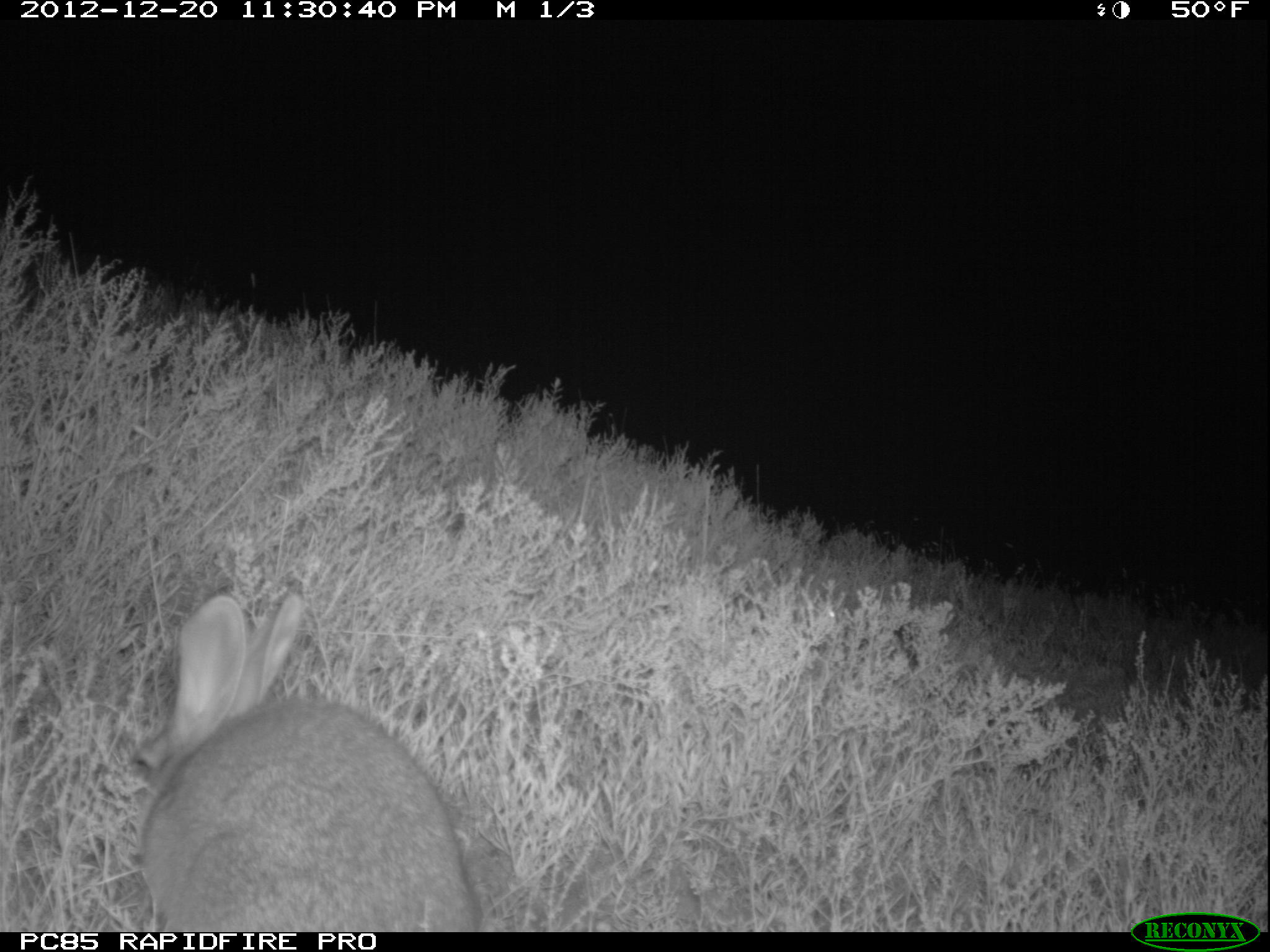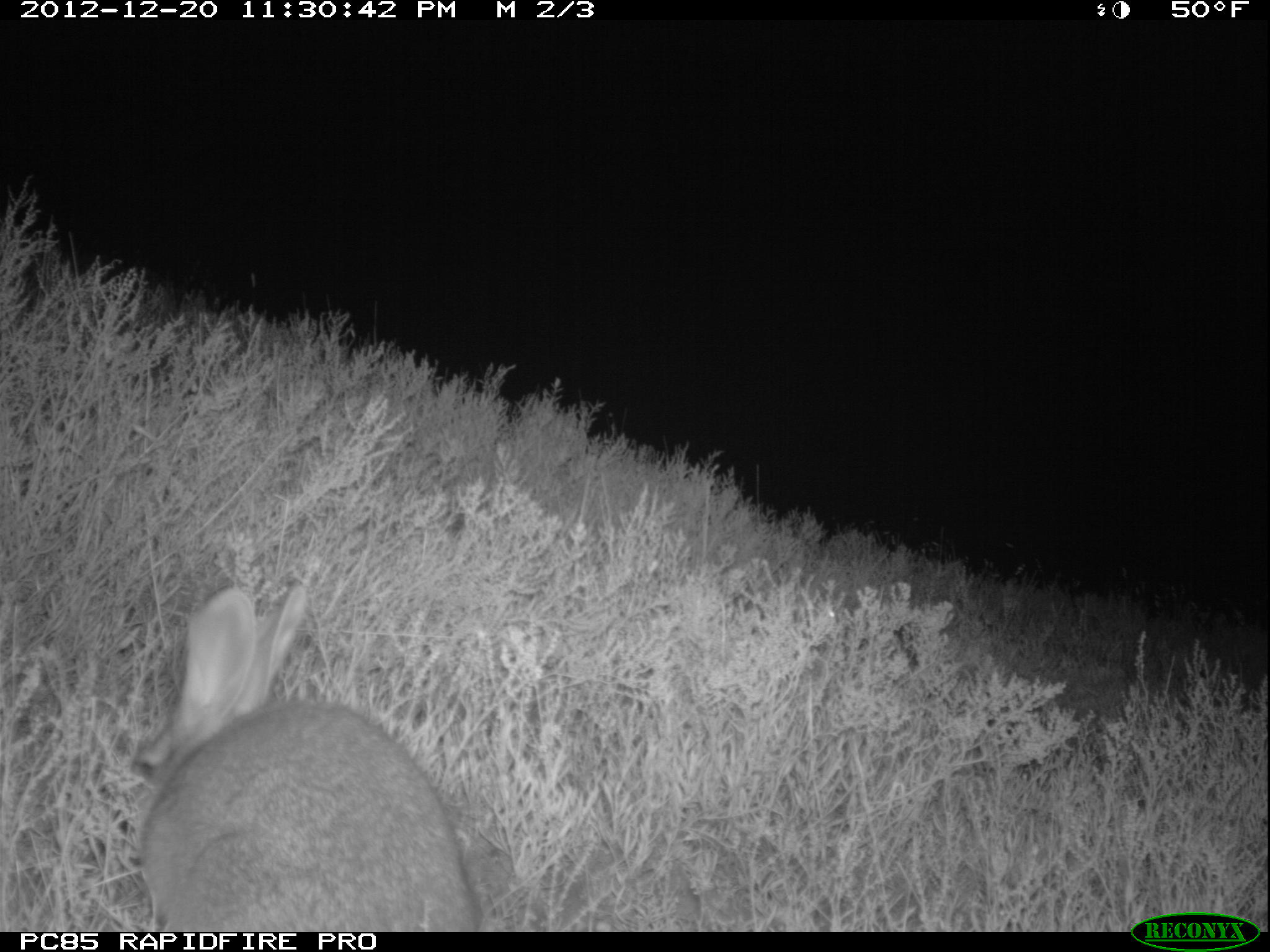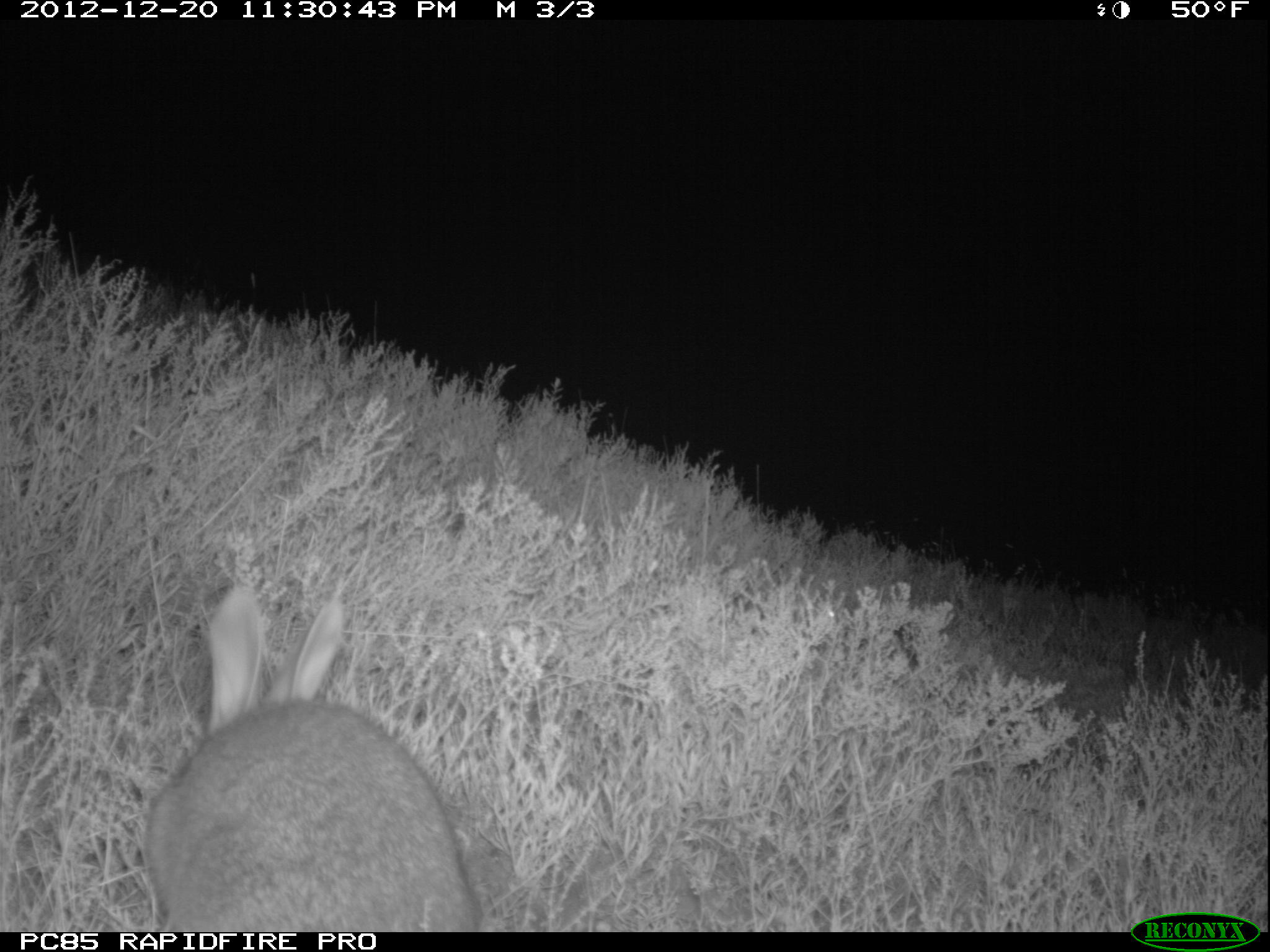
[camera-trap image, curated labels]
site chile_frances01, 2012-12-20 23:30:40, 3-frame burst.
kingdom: Animalia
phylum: Chordata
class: Mammalia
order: Lagomorpha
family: Leporidae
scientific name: Leporidae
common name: rabbits and hares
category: rabbit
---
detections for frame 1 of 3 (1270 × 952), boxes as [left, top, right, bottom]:
rabbit: [124, 583, 478, 928]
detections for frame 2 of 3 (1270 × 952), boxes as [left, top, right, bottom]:
rabbit: [123, 577, 482, 929]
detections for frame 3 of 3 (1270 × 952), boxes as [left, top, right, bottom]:
rabbit: [138, 584, 479, 930]